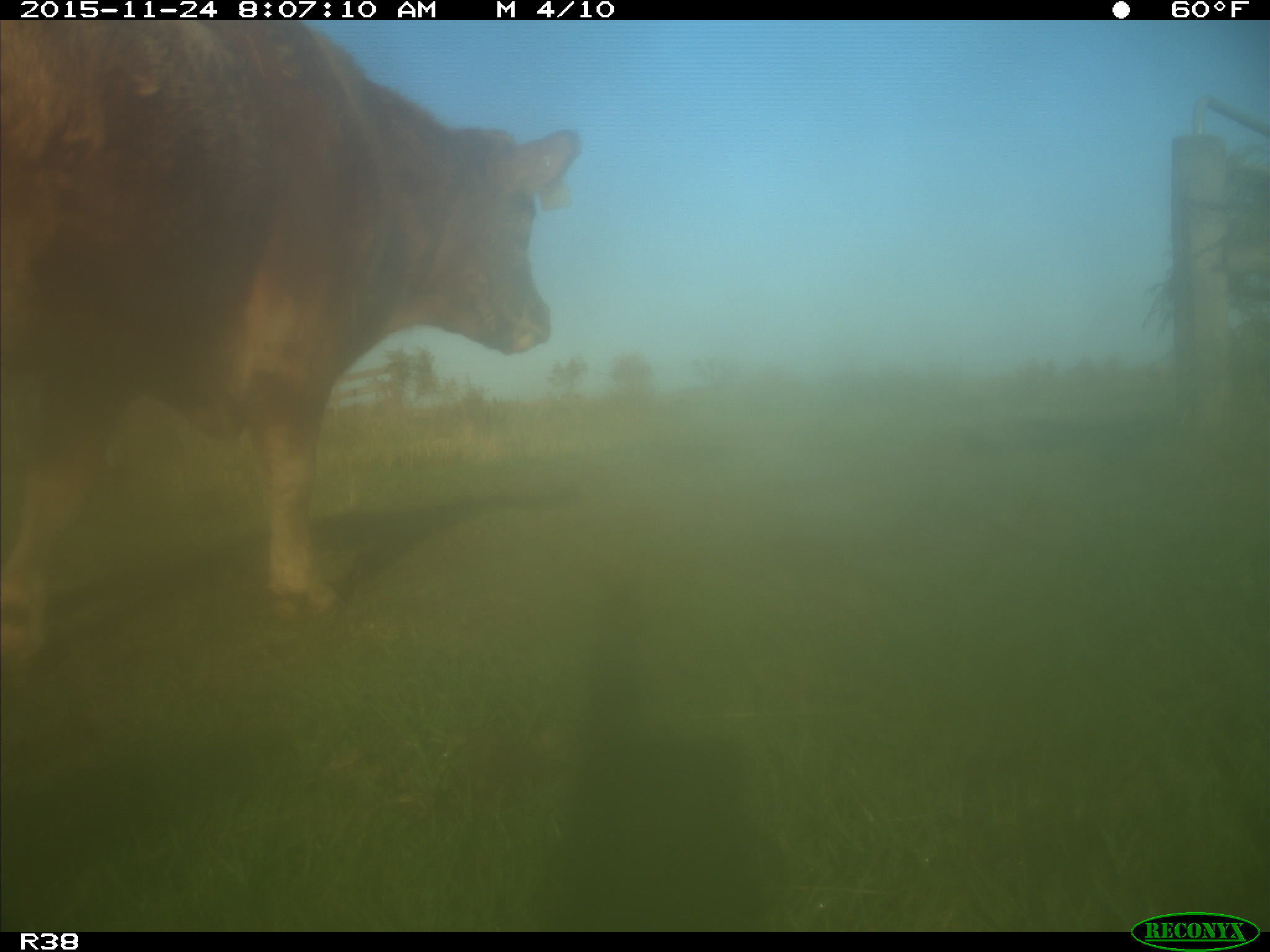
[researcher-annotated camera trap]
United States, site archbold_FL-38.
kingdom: Animalia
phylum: Chordata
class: Mammalia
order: Artiodactyla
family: Bovidae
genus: Bos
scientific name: Bos taurus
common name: domestic cow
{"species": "Bos taurus (domestic cow)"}